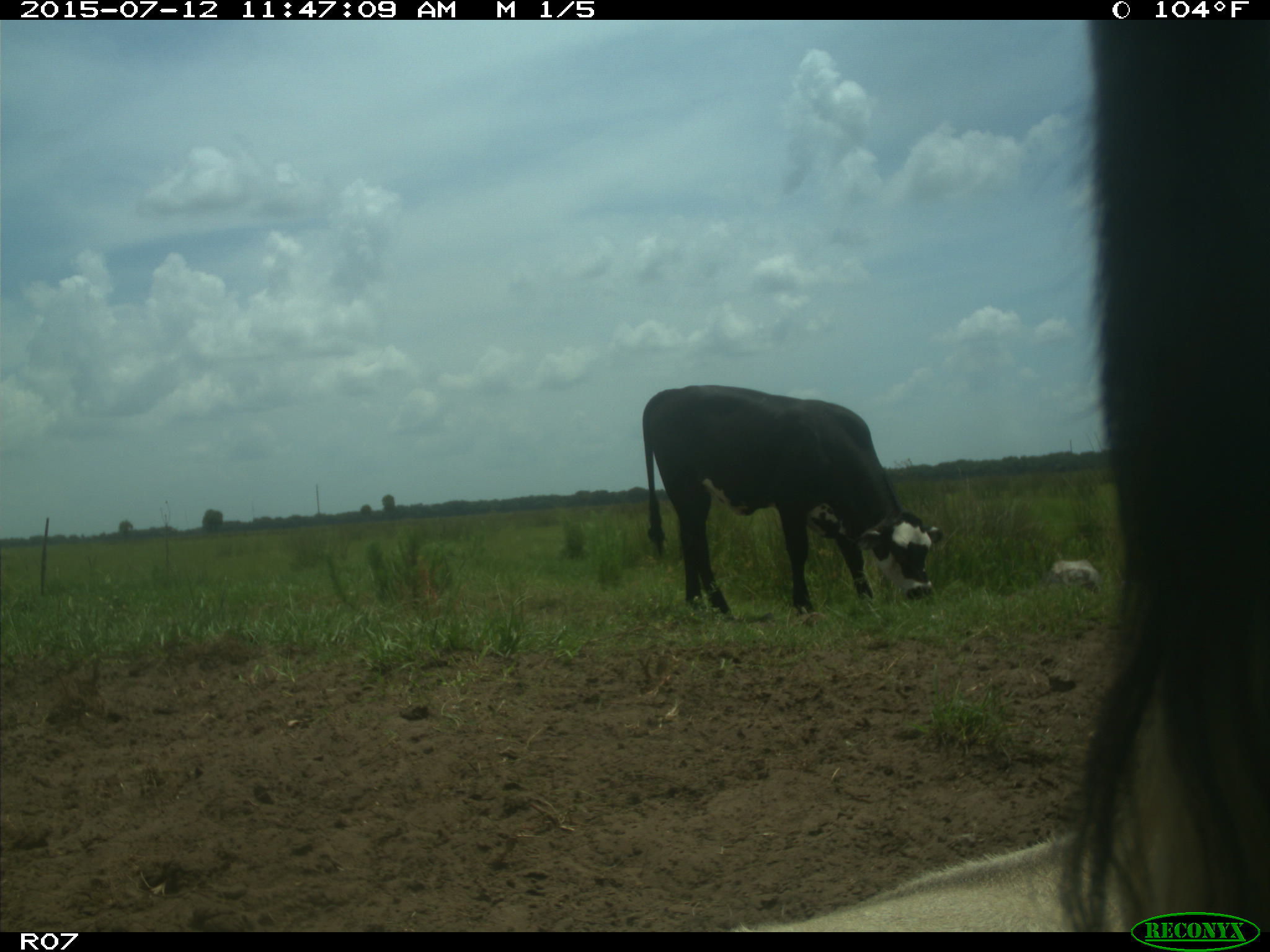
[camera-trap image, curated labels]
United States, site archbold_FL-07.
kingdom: Animalia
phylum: Chordata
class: Mammalia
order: Artiodactyla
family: Bovidae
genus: Bos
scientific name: Bos taurus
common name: domestic cow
Bos taurus (domestic cow).